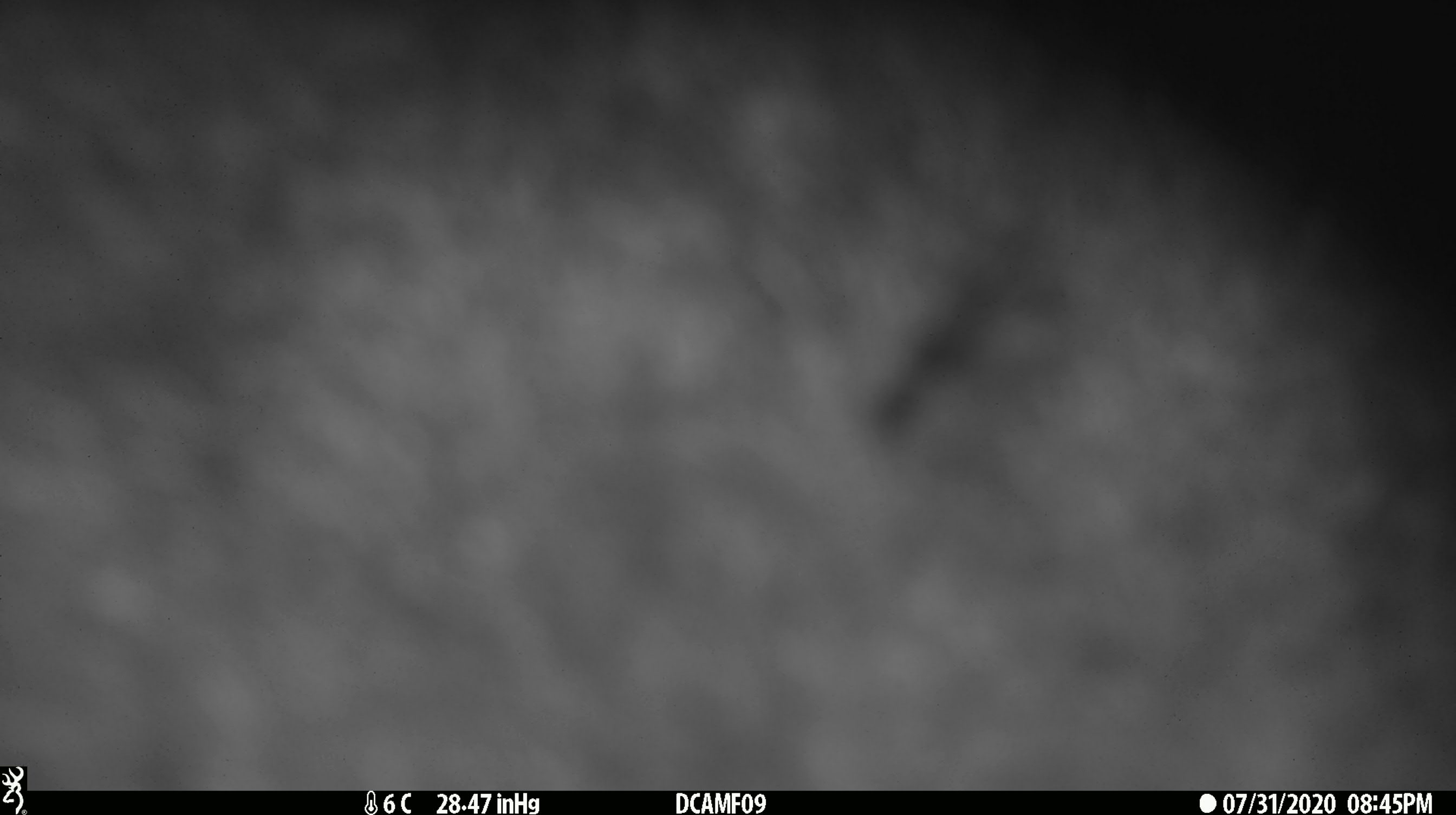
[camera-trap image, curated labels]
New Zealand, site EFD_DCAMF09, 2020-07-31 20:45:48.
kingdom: Animalia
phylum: Chordata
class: Mammalia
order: Diprotodontia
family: Phalangeridae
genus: Trichosurus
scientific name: Trichosurus vulpecula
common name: common brushtail possum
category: possum